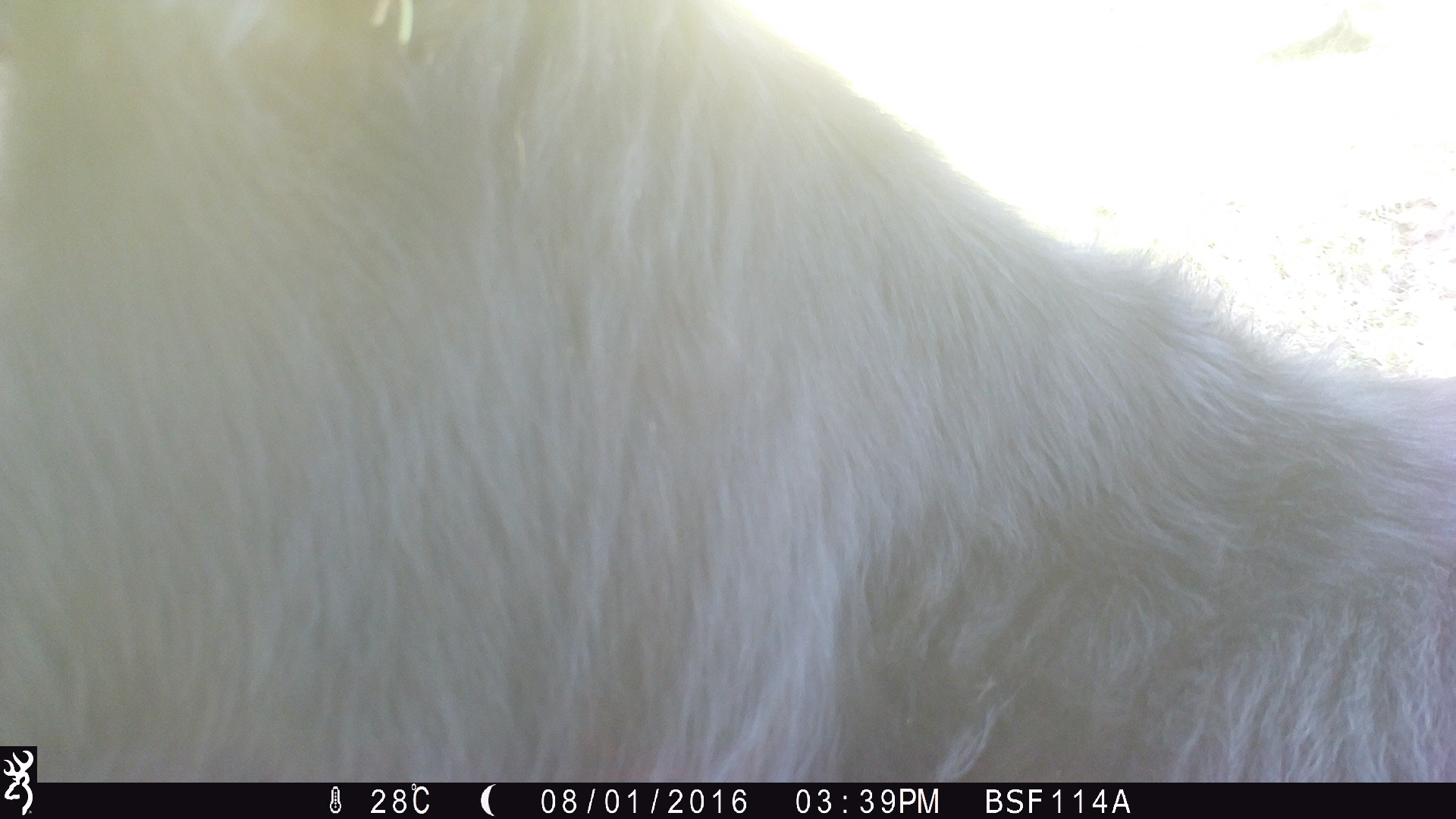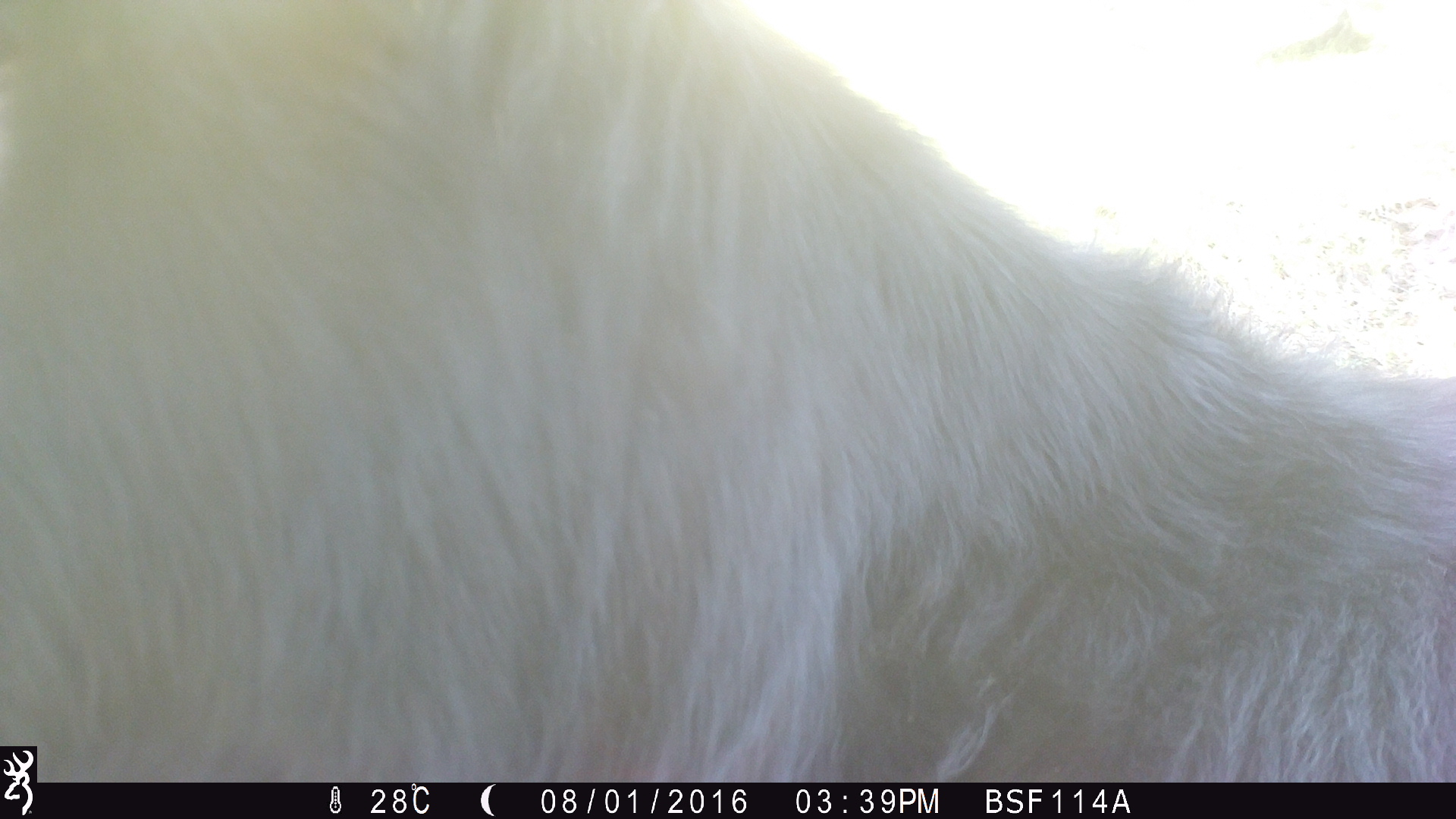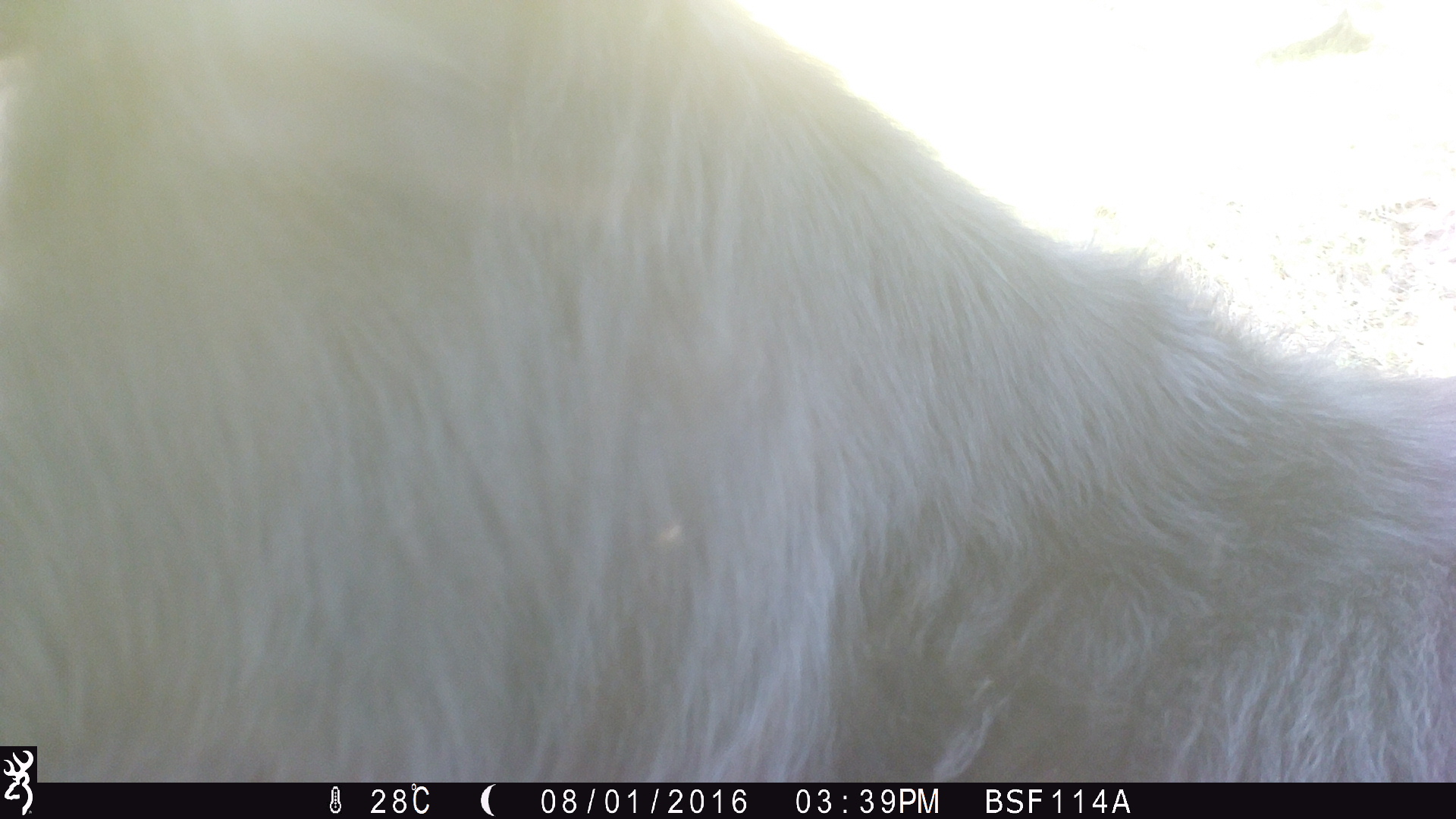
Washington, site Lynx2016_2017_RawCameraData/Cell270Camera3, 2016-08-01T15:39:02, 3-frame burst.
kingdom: Animalia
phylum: Chordata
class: Mammalia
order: Artiodactyla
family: Bovidae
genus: Bos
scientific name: Bos taurus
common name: domestic cattle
Domestic cattle (Bos taurus). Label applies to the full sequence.